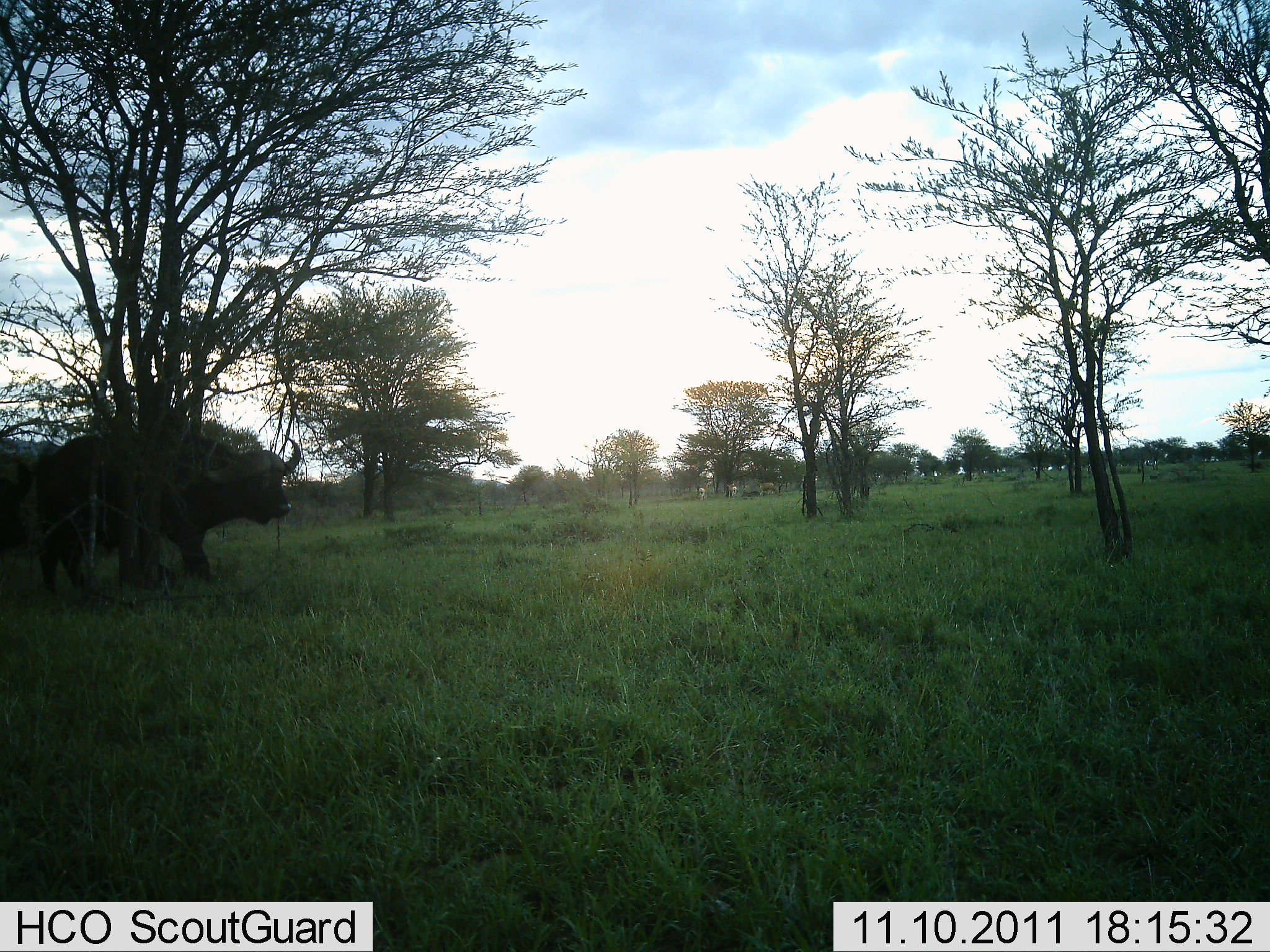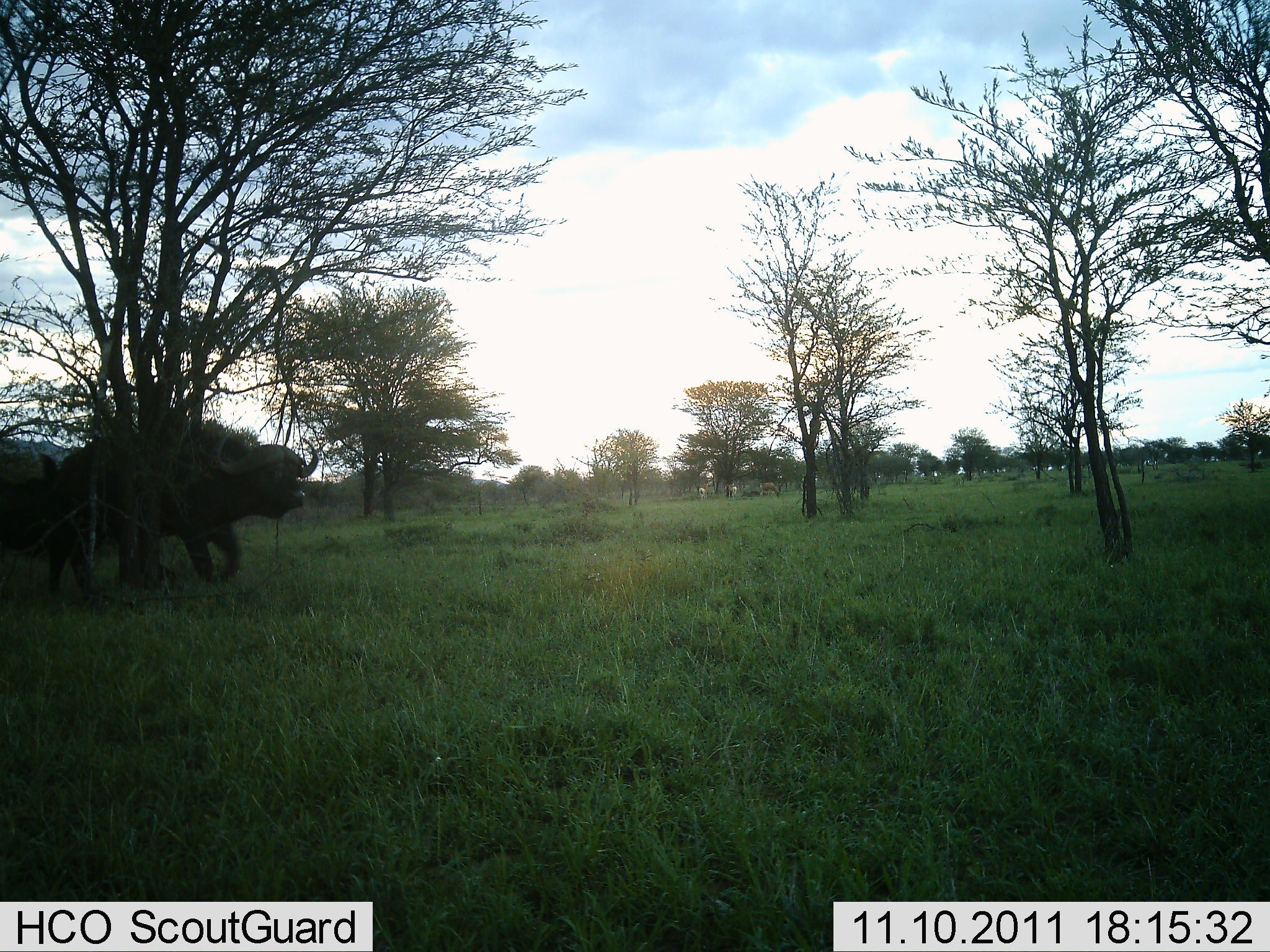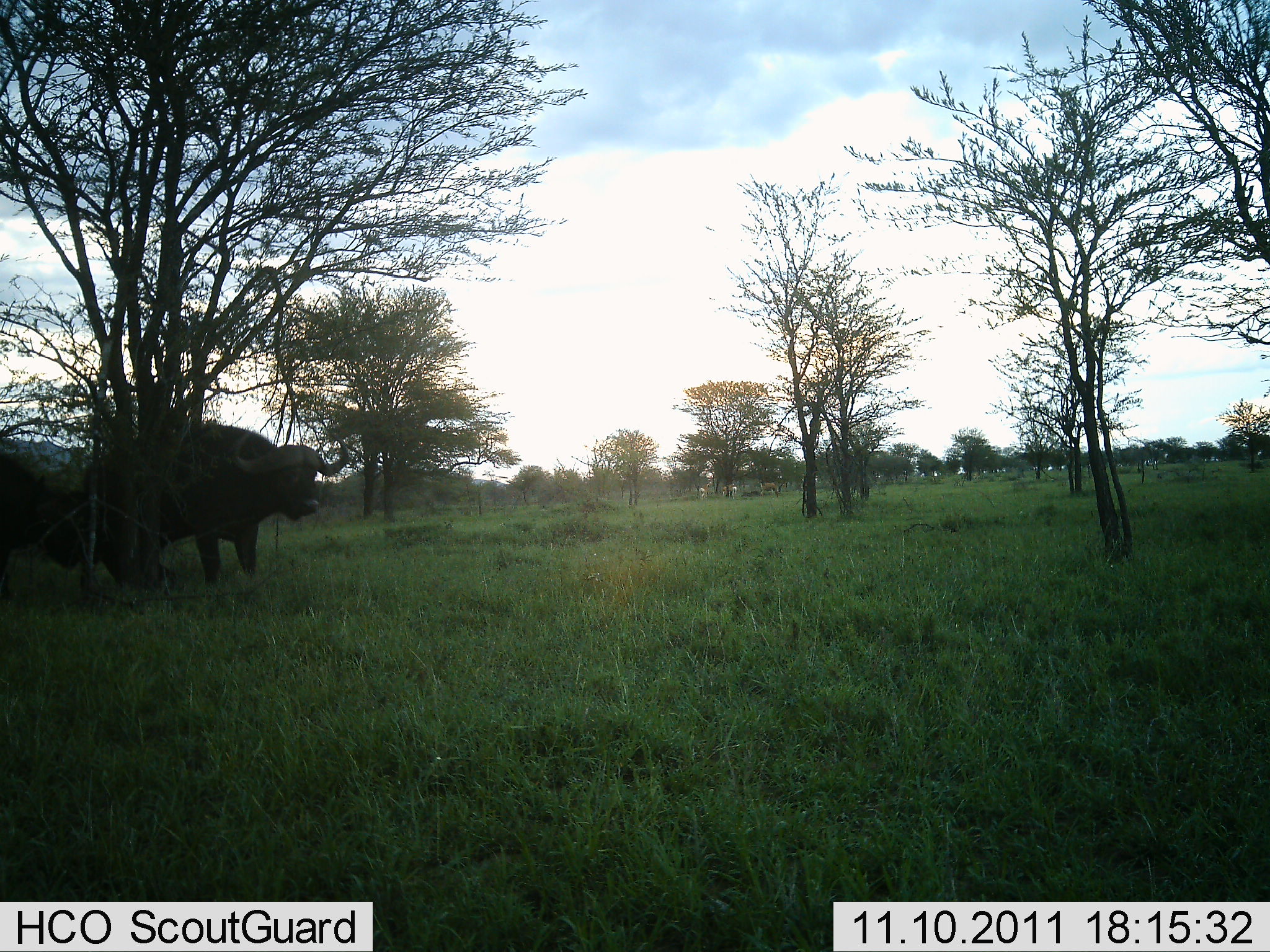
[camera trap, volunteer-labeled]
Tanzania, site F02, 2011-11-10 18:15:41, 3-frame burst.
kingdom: Animalia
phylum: Chordata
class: Mammalia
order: Artiodactyla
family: Bovidae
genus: Syncerus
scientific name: Syncerus caffer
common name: cape buffalo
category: buffalo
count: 1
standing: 23%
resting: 0%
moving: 69%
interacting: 8%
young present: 0%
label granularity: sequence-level